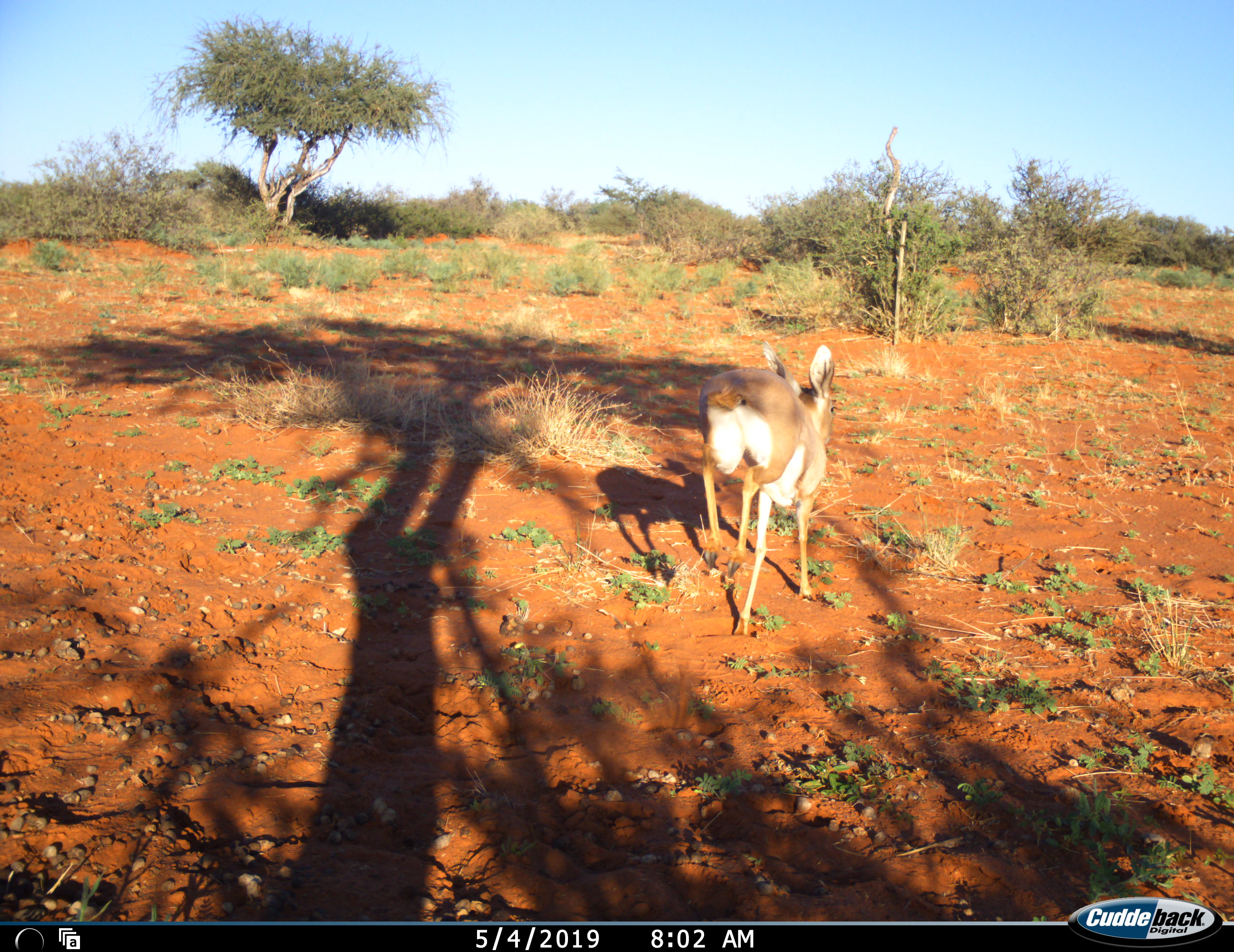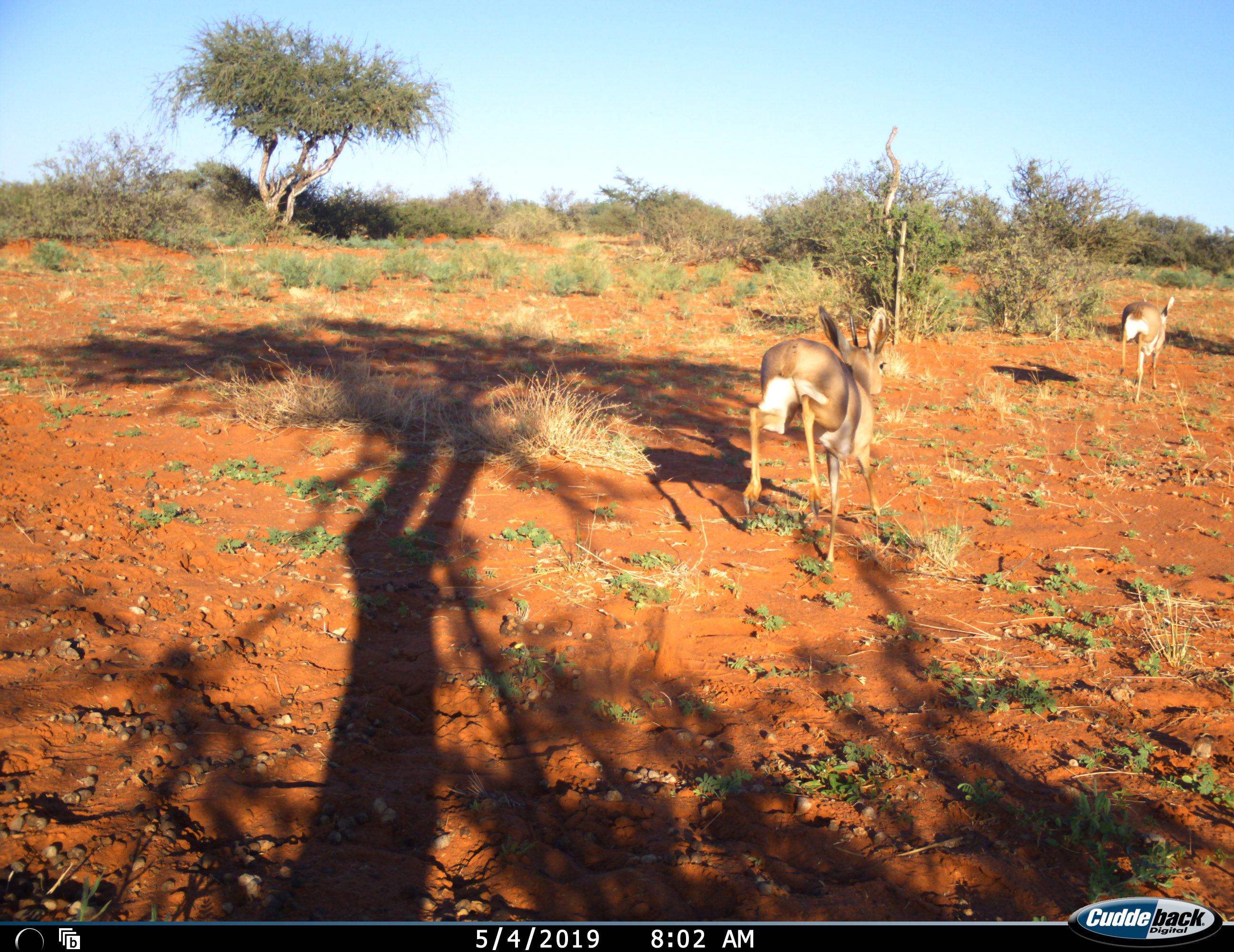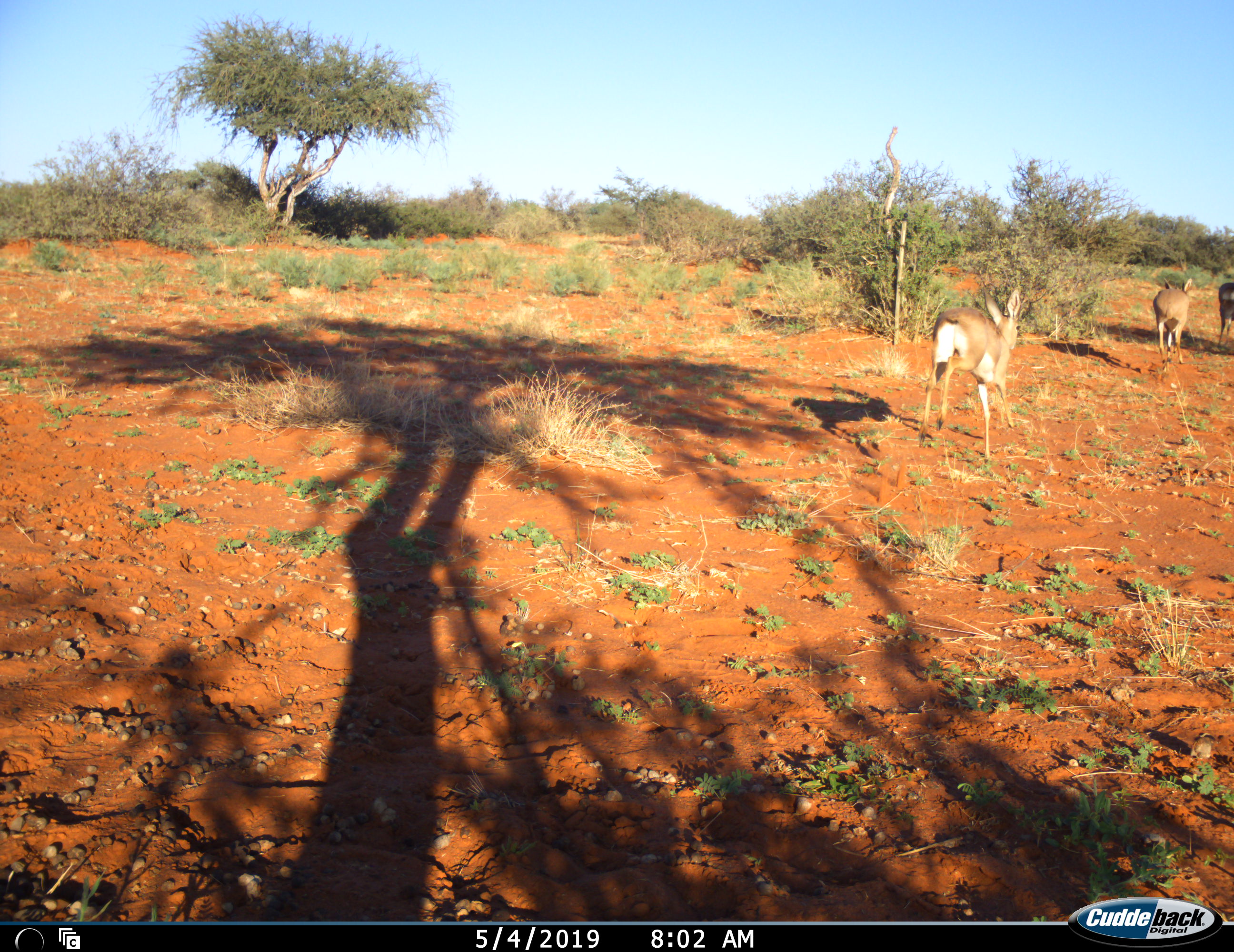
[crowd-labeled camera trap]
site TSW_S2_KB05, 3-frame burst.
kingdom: Animalia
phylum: Chordata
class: Mammalia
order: Artiodactyla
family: Bovidae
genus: Raphicerus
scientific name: Raphicerus campestris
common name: steenbok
Steenbok (Raphicerus campestris), count 3. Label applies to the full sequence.